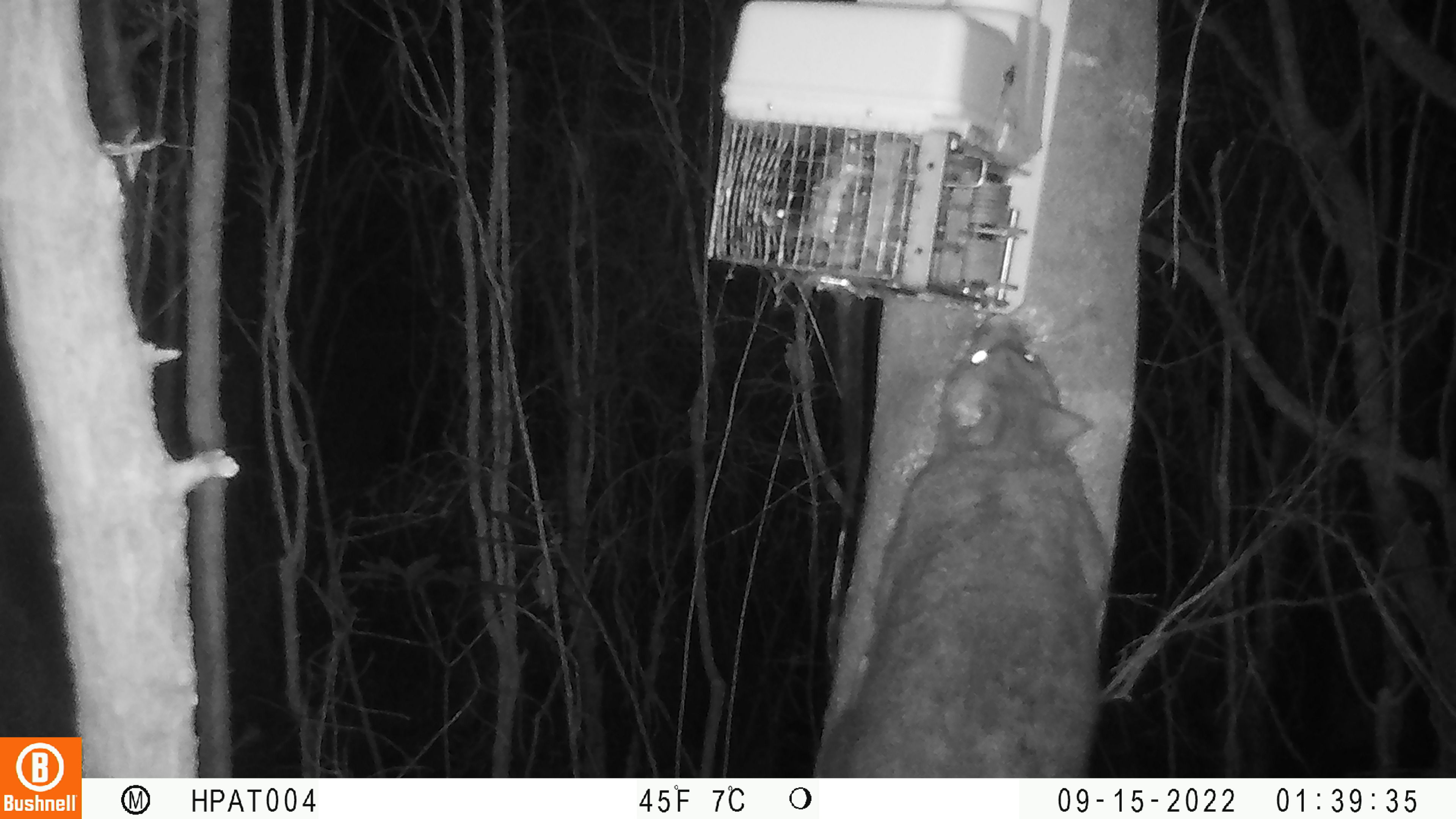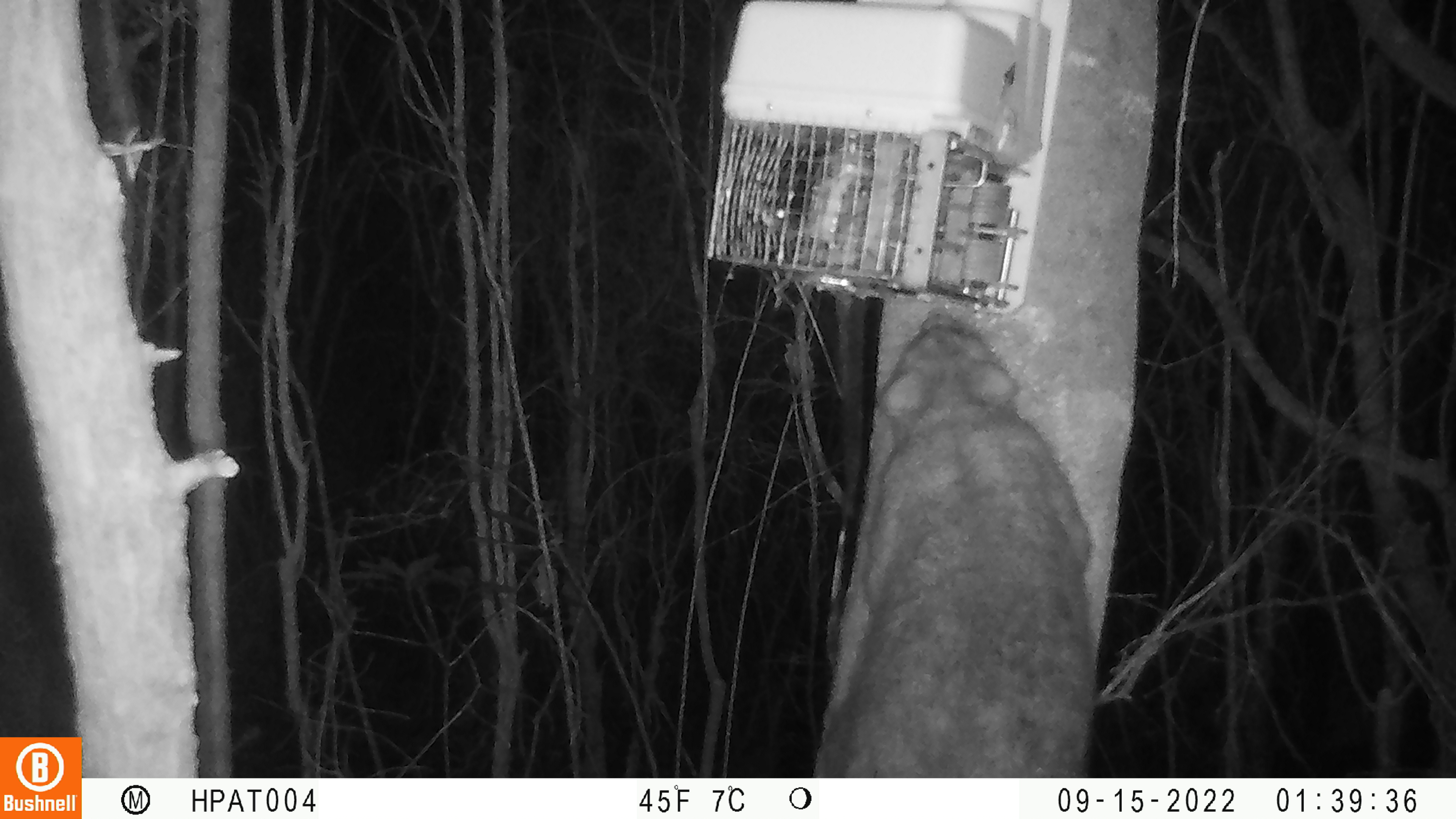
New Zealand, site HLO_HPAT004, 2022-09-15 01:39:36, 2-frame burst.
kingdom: Animalia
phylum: Chordata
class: Mammalia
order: Diprotodontia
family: Phalangeridae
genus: Trichosurus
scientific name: Trichosurus vulpecula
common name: common brushtail possum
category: possum